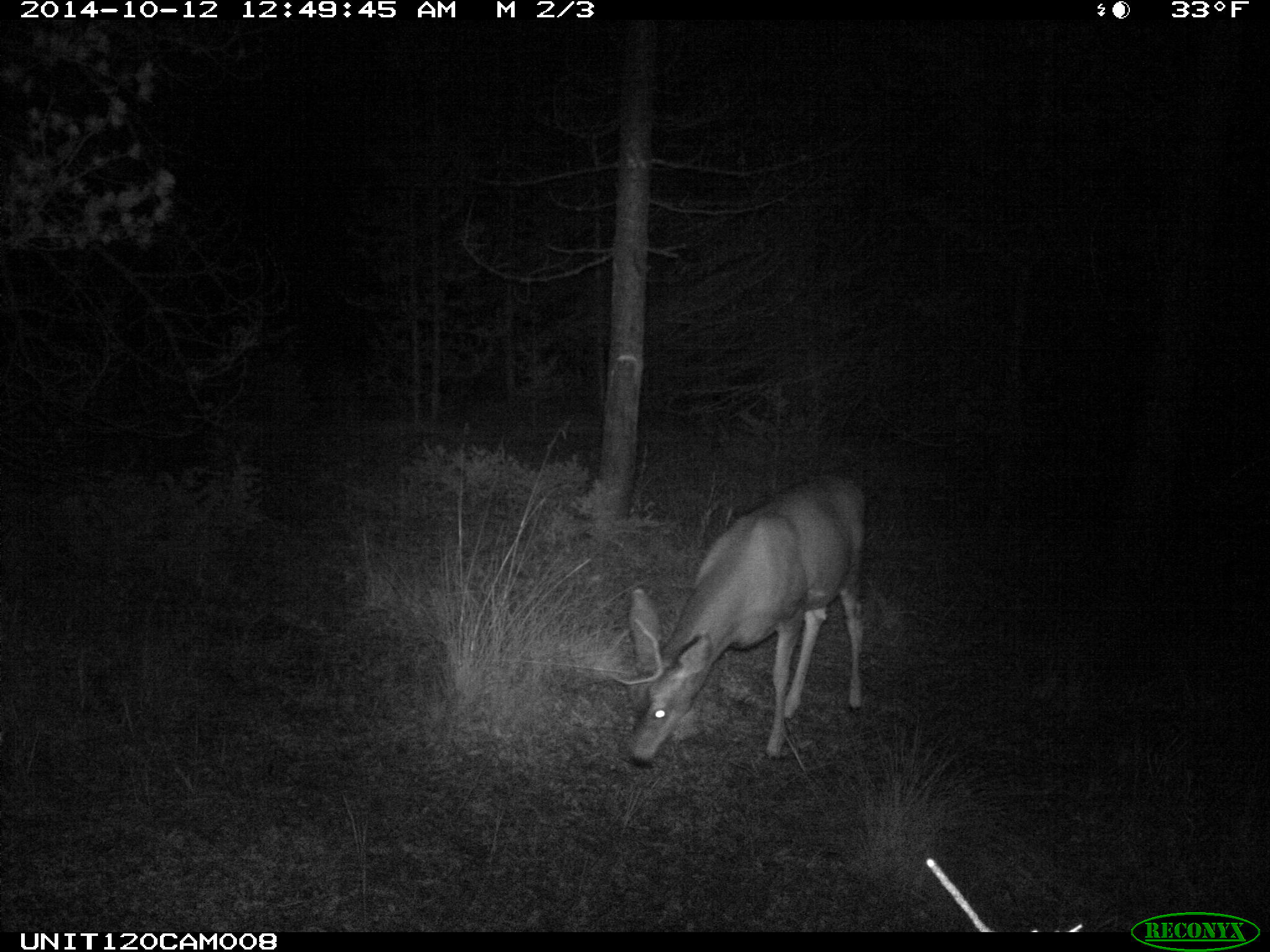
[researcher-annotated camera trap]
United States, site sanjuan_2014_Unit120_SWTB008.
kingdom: Animalia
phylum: Chordata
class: Mammalia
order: Artiodactyla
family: Cervidae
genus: Odocoileus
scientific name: Odocoileus hemionus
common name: mule deer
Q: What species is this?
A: Odocoileus hemionus (mule deer).